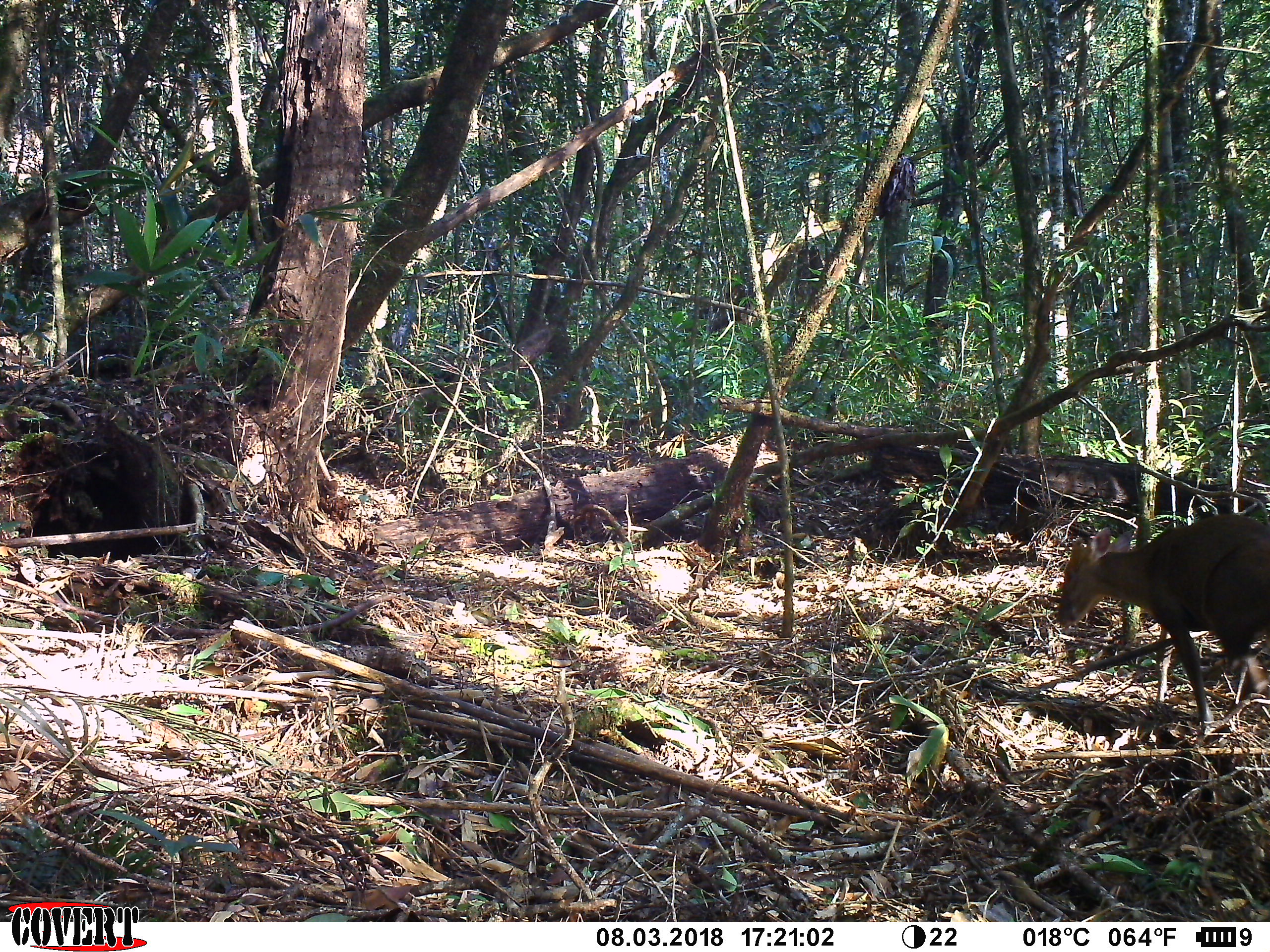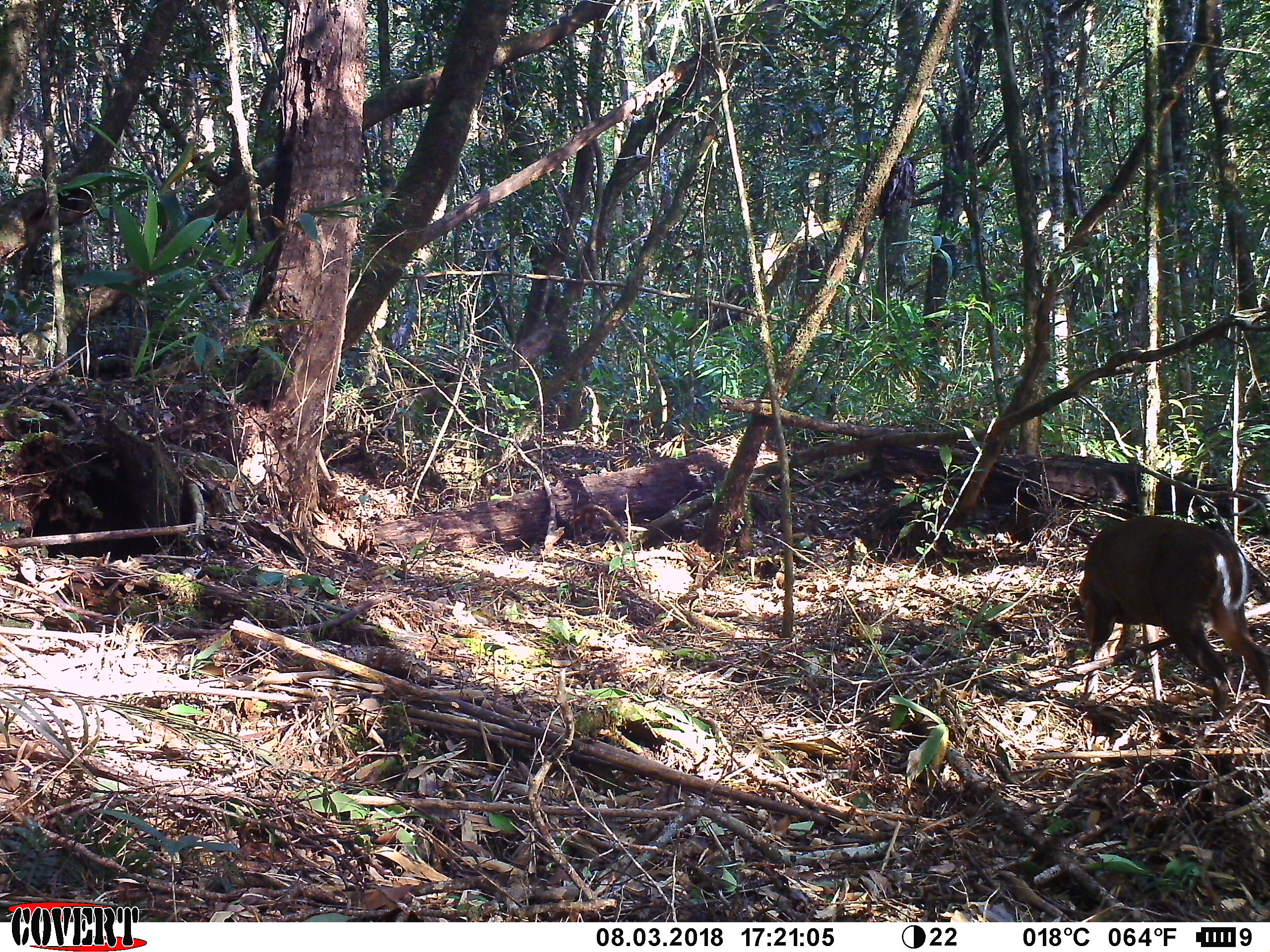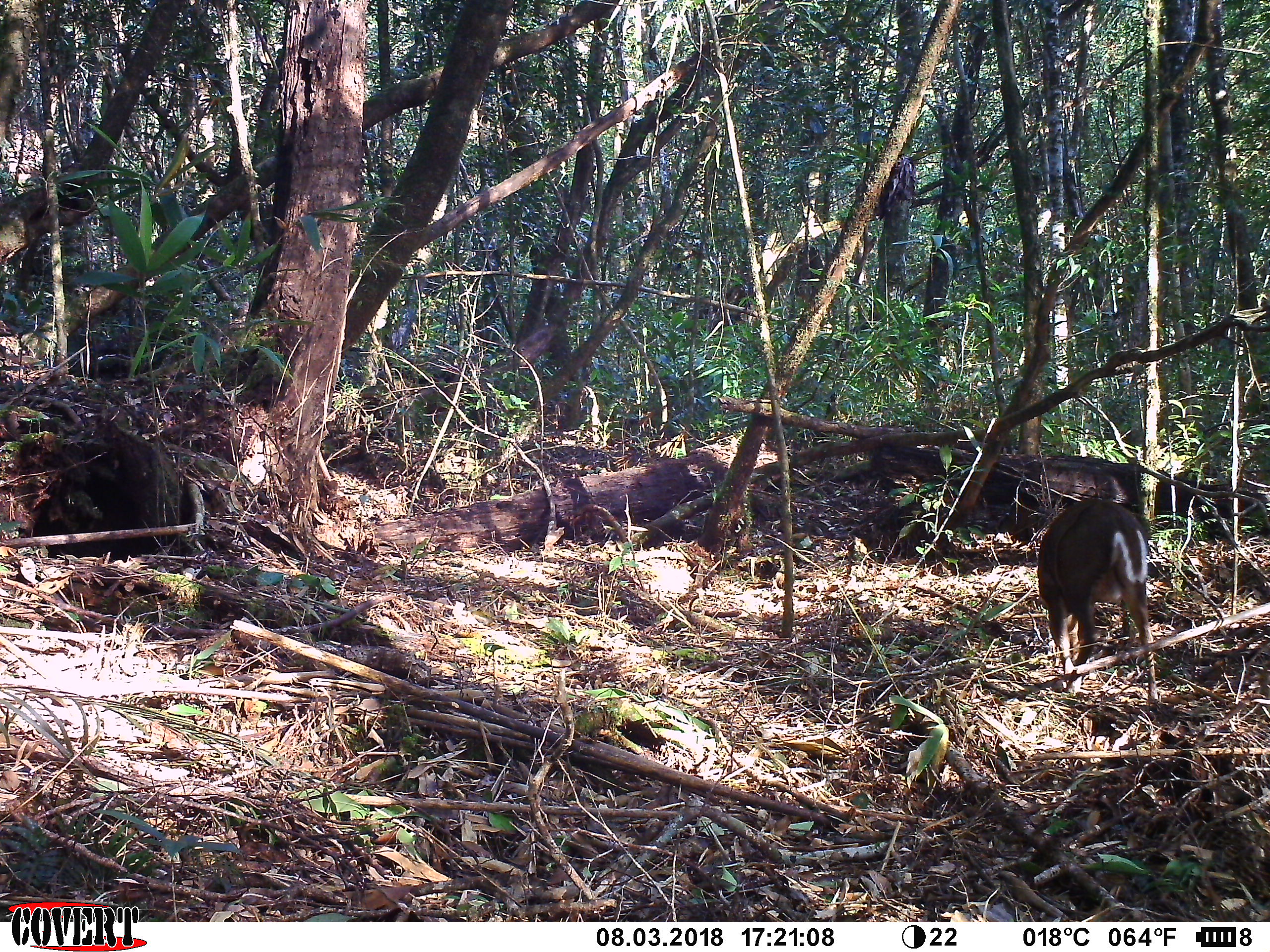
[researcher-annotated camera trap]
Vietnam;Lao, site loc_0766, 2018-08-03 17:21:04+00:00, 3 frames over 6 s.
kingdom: Animalia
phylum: Chordata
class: Mammalia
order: Artiodactyla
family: Cervidae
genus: Muntiacus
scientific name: Muntiacus rooseveltorum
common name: roosevelt's muntjac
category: roosevelts muntjac group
Roosevelts muntjac group (roosevelt's muntjac) (Muntiacus rooseveltorum). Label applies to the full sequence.